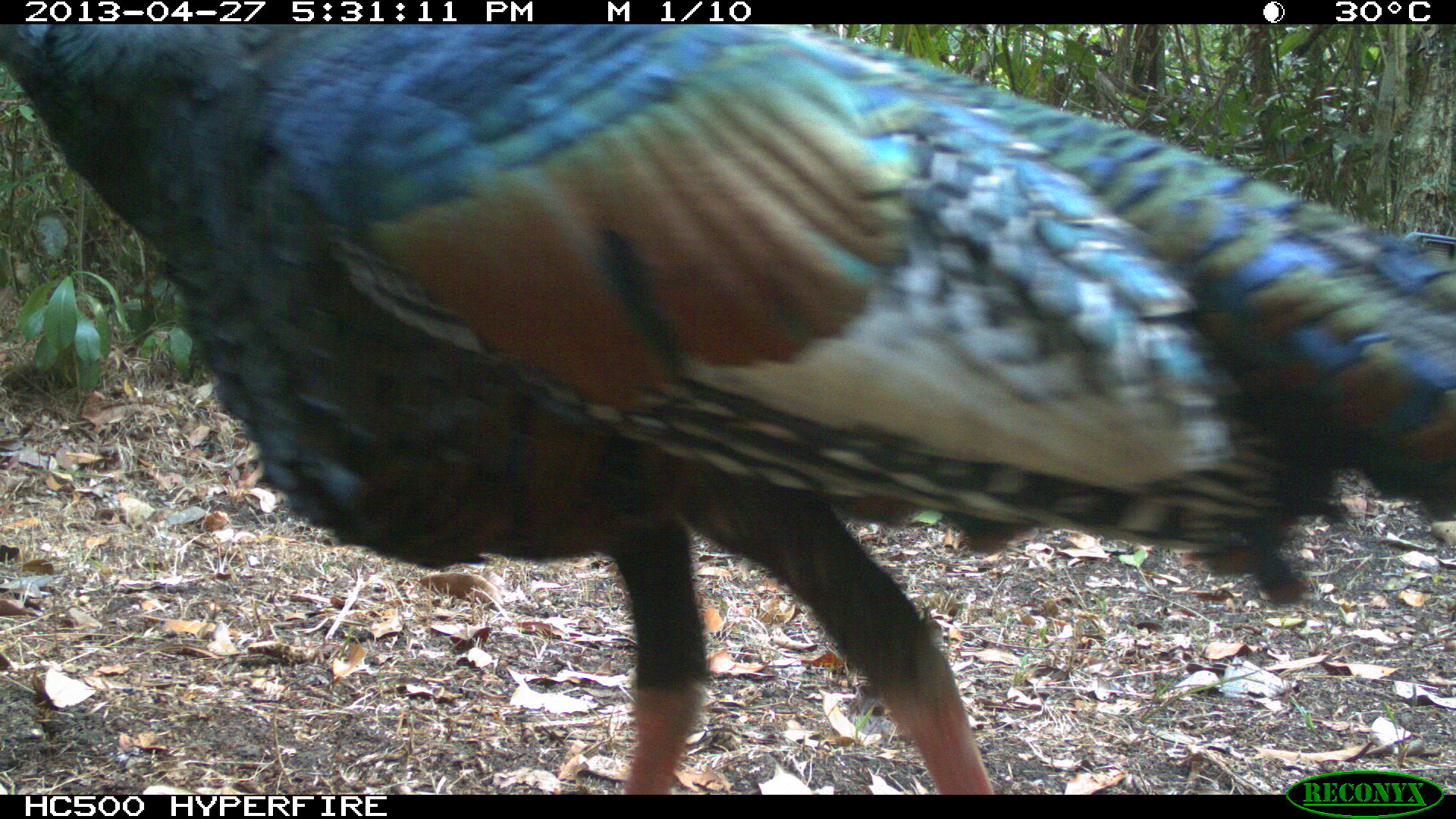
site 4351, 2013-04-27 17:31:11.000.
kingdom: Animalia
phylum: Chordata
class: Aves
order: Galliformes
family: Phasianidae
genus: Meleagris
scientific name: Meleagris ocellata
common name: ocellated turkey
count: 1